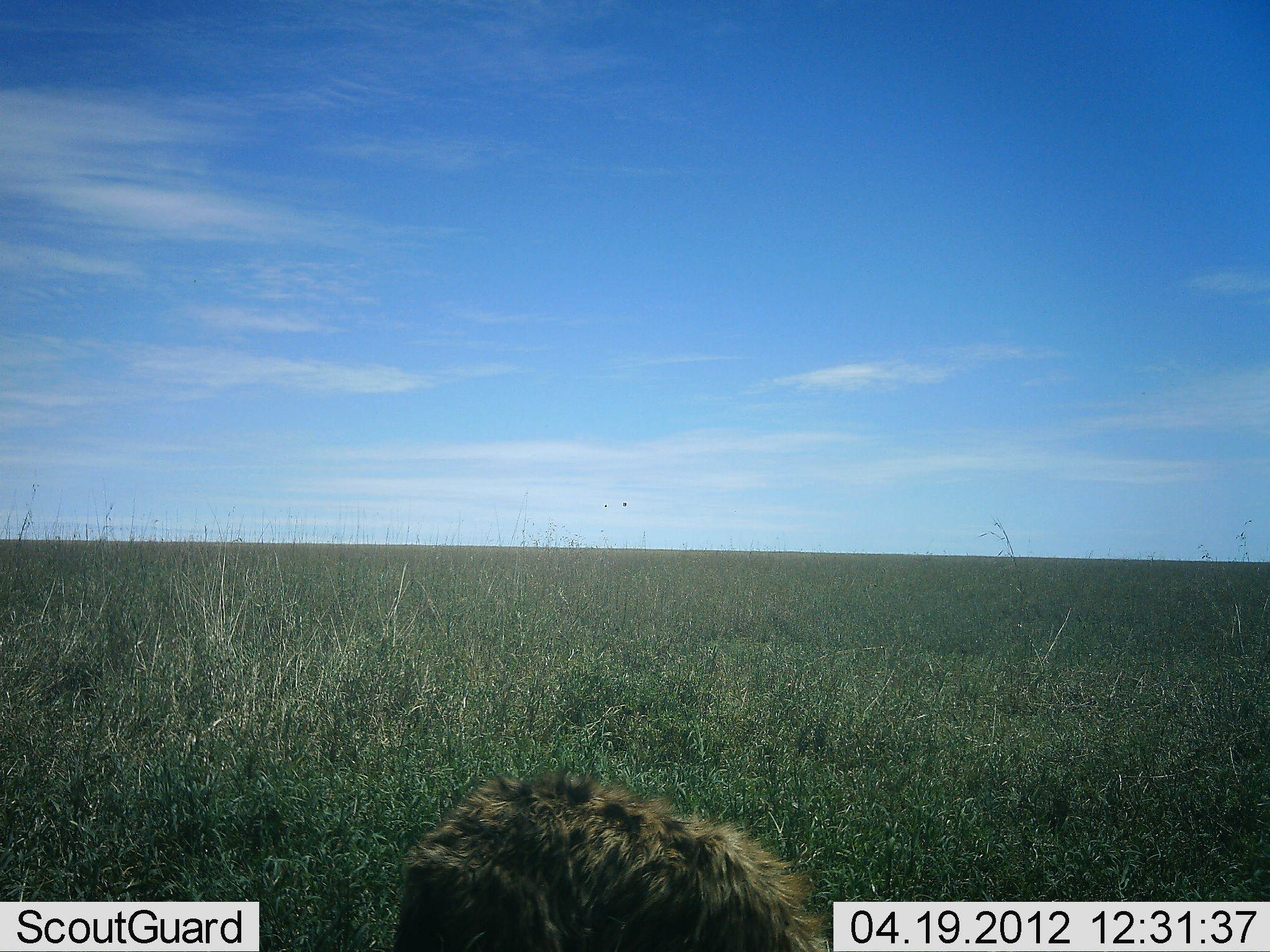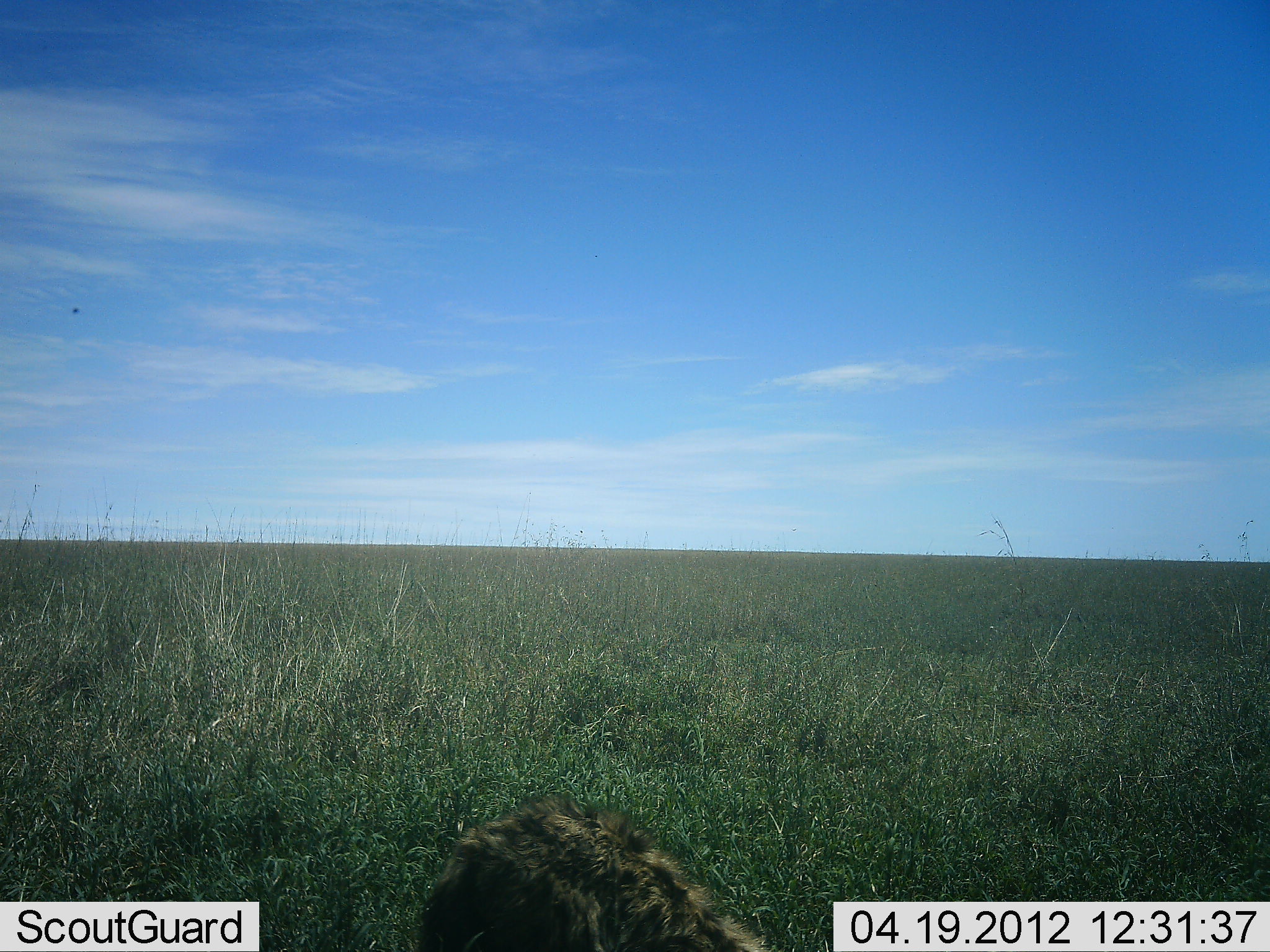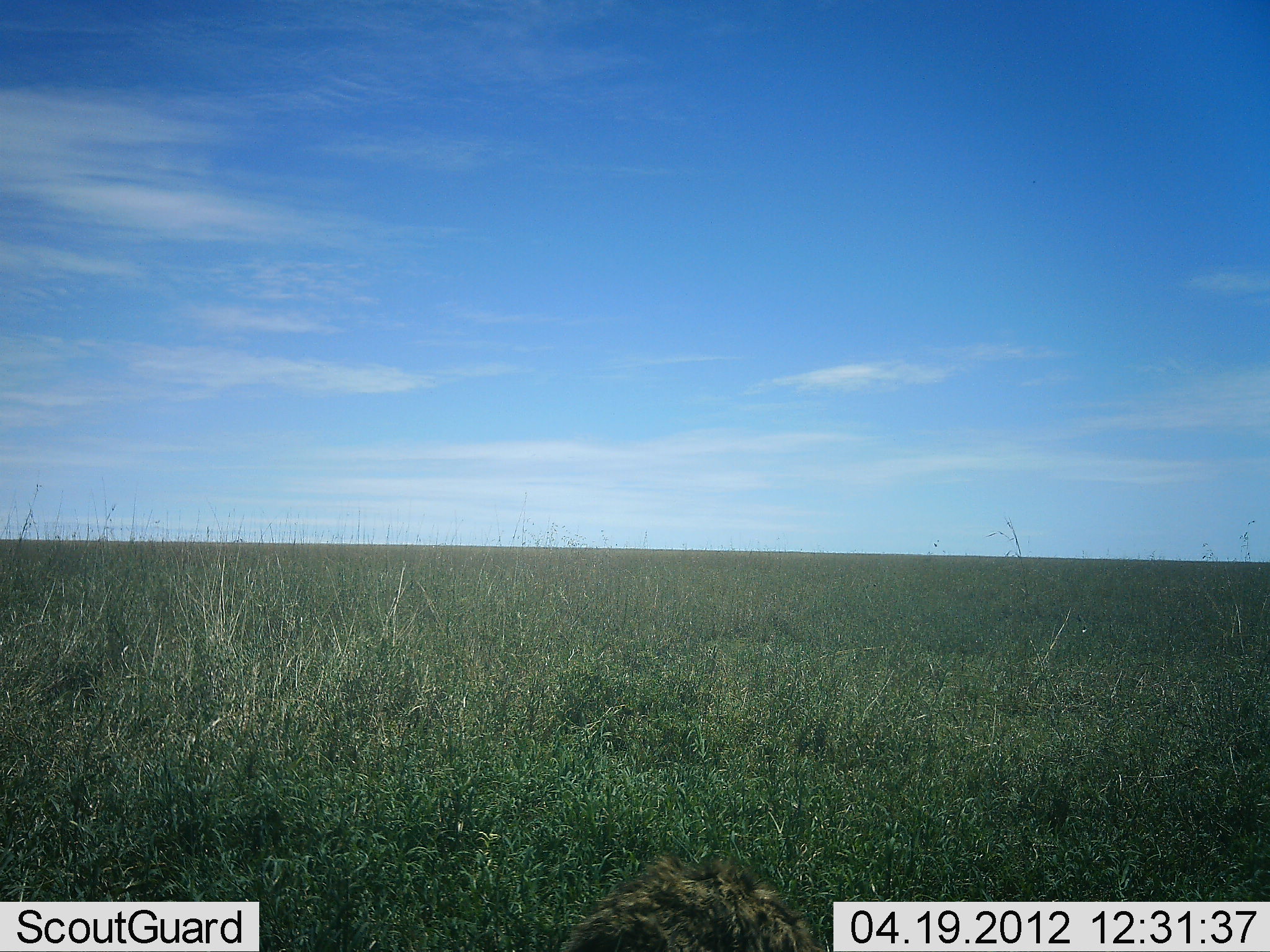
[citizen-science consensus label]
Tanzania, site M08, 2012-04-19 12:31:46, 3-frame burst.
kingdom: Animalia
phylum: Chordata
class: Mammalia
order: Carnivora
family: Hyaenidae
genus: Crocuta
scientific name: Crocuta crocuta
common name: spotted hyena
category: hyenaspotted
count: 1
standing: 28%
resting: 44%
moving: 28%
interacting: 0%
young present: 0%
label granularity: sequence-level